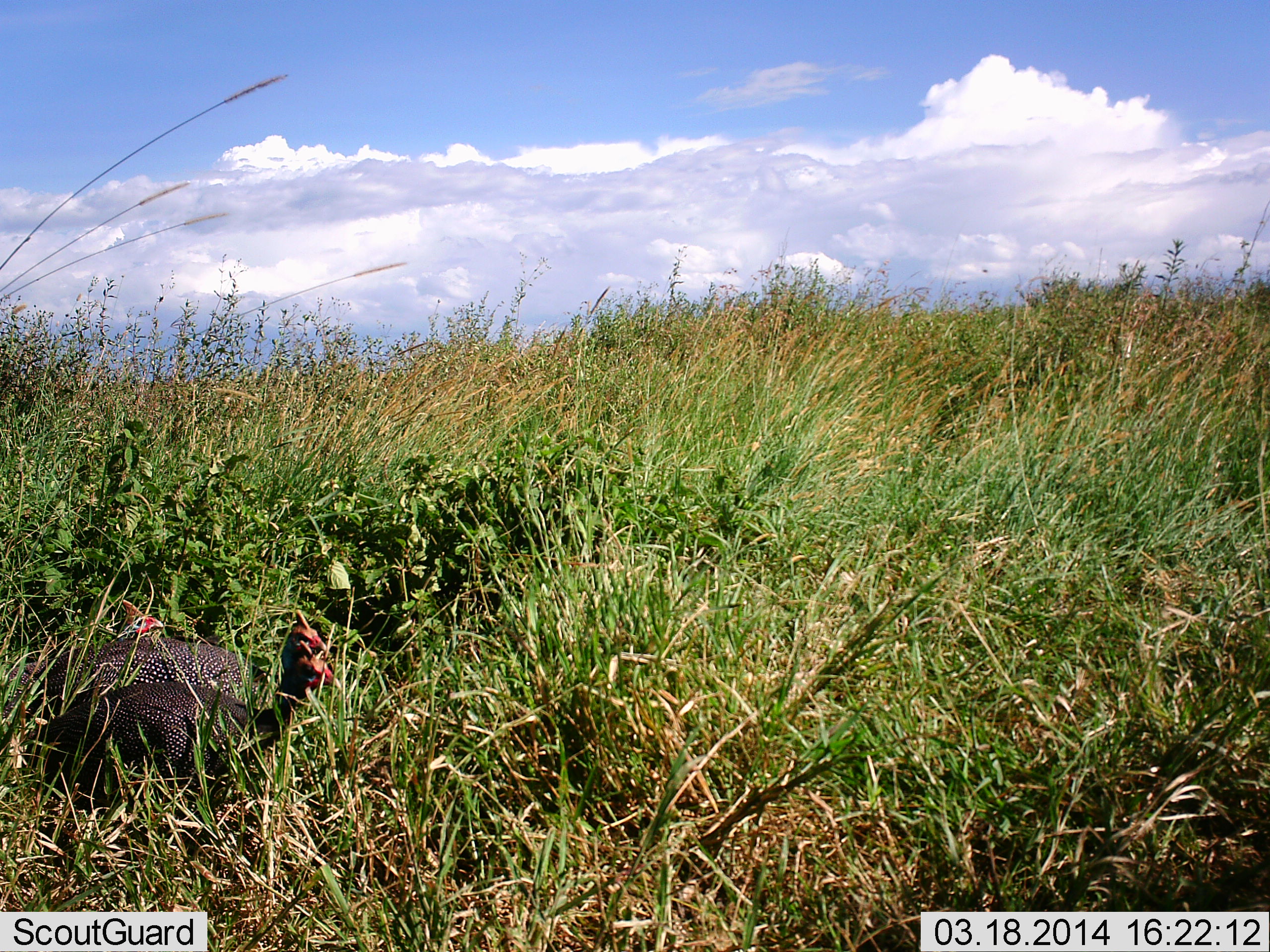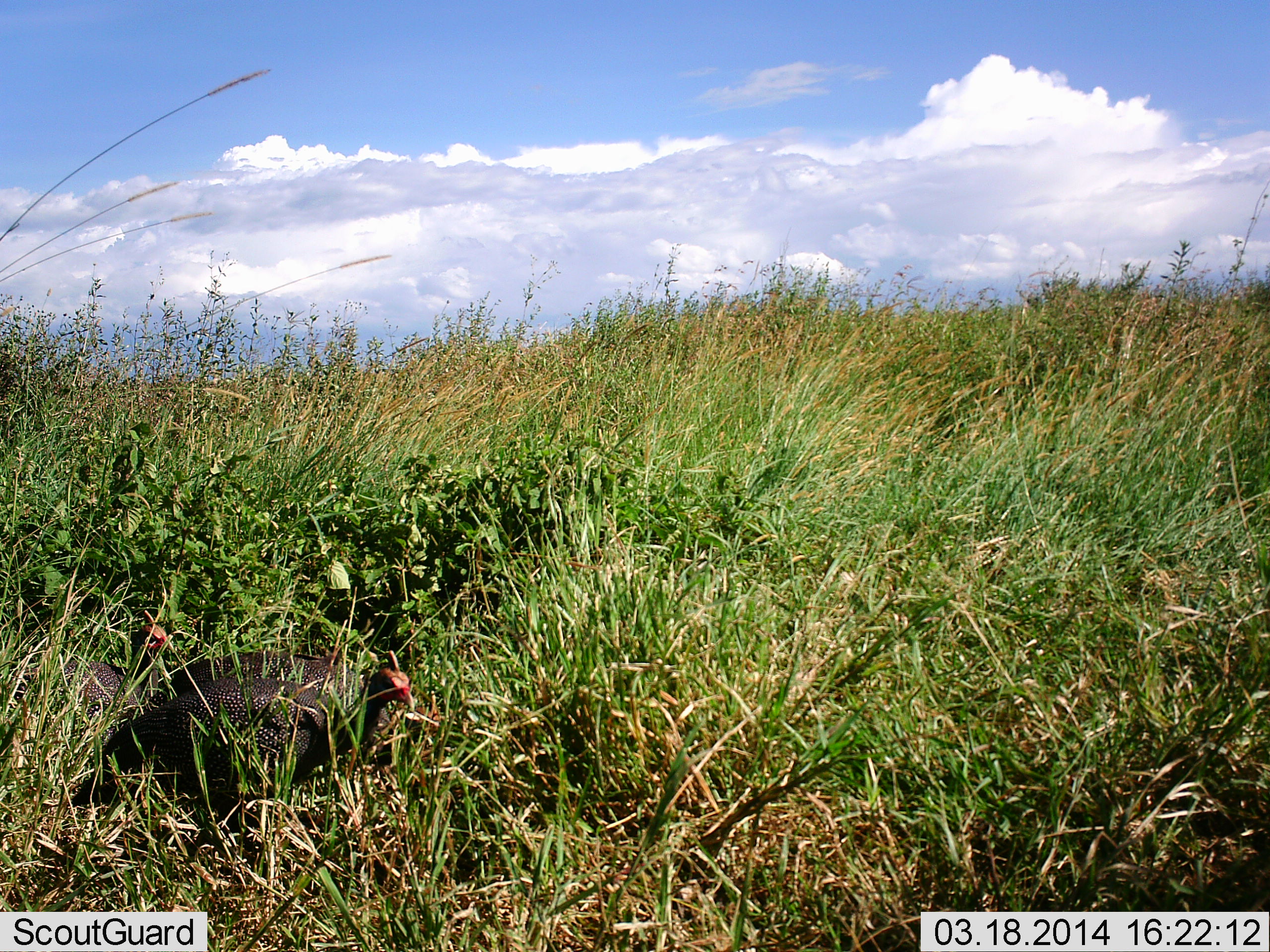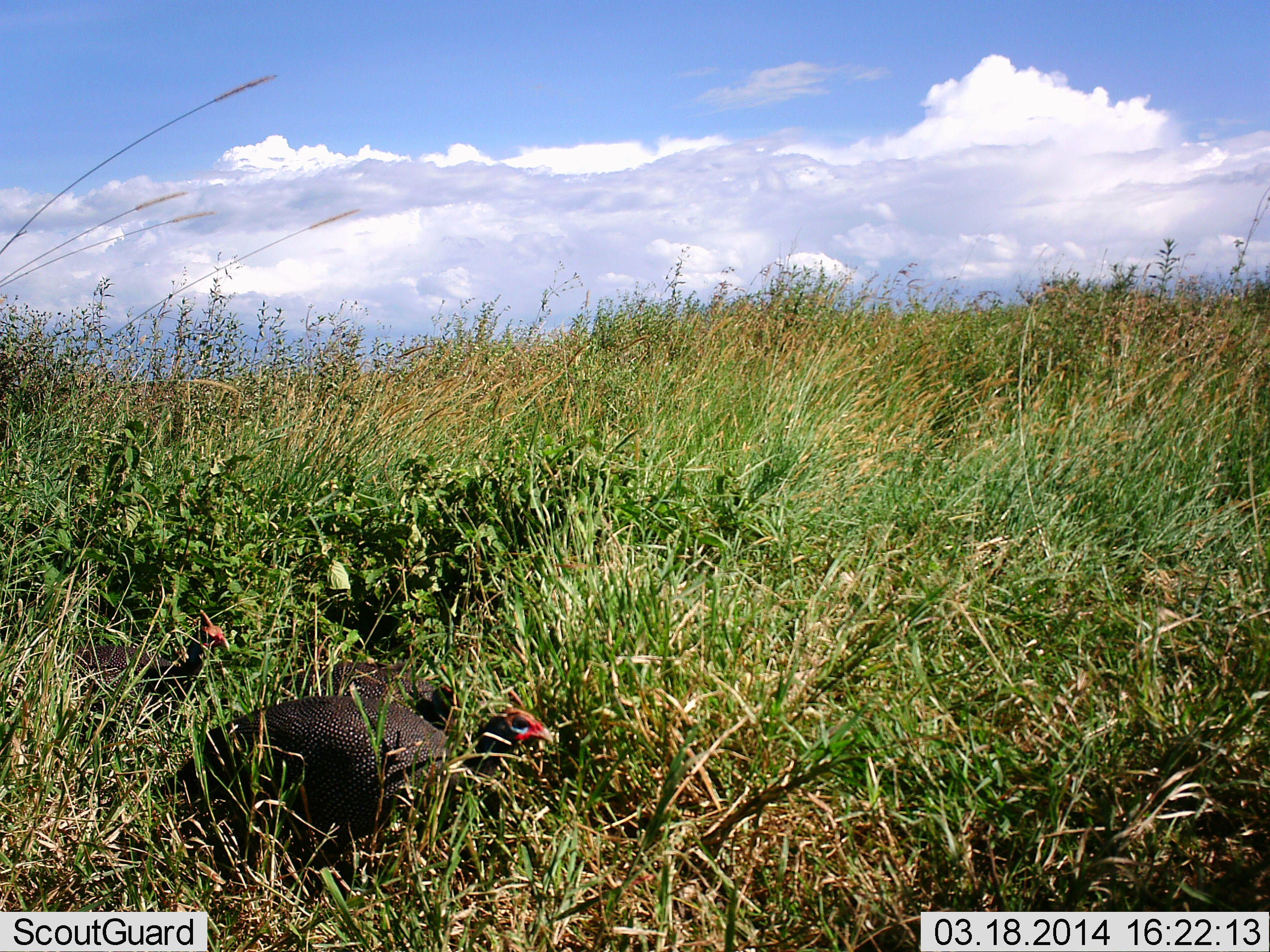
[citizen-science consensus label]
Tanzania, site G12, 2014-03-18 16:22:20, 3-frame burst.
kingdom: Animalia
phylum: Chordata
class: Aves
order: Galliformes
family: Numididae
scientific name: Numididae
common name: guinea fowl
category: guineafowl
Guineafowl (guinea fowl) (Numididae), count 3. Behavior (volunteer vote fractions): standing 10%, resting 0%, moving 100%, interacting 0%. Young present (vote fraction): 0%. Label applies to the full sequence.